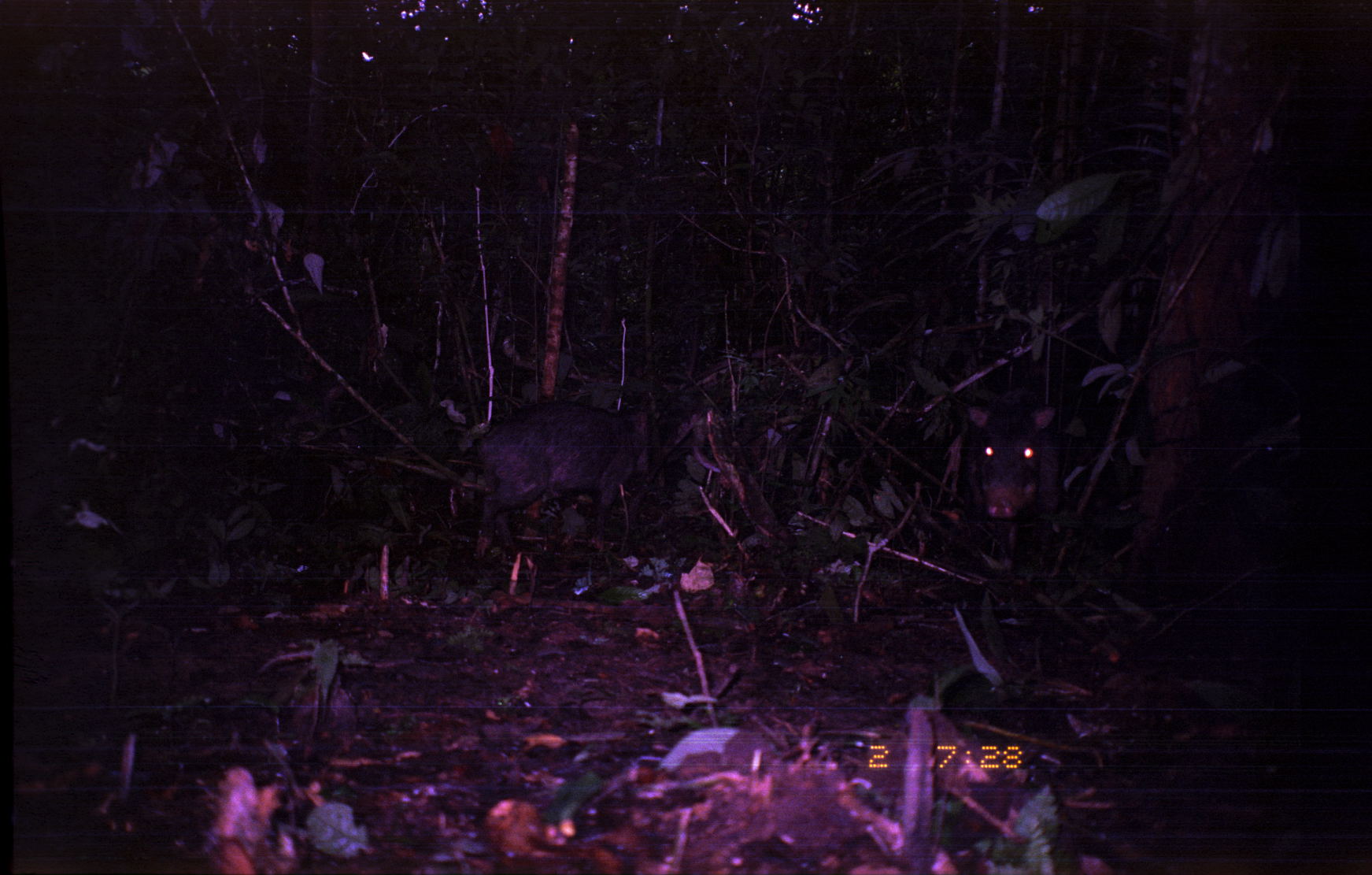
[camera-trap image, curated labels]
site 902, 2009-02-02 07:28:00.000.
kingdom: Animalia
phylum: Chordata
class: Mammalia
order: Artiodactyla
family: Tayassuidae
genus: Tayassu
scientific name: Tayassu pecari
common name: white-lipped peccary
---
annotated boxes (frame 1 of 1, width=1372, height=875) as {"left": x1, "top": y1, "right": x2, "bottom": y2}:
tayassu pecari: {"left": 472, "top": 398, "right": 667, "bottom": 558}; {"left": 959, "top": 387, "right": 1059, "bottom": 573}